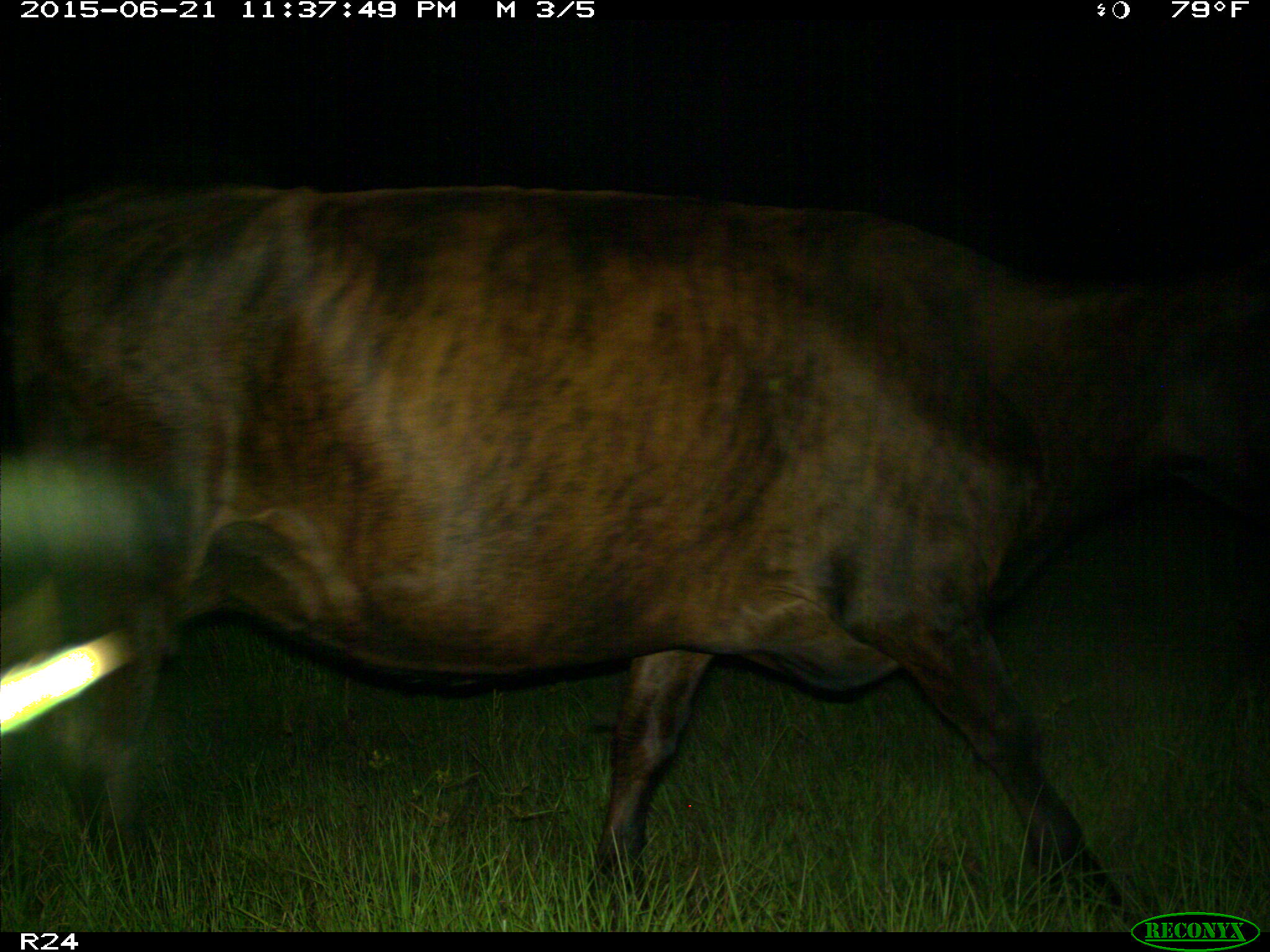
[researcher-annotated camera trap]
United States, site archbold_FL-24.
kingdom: Animalia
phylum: Chordata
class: Mammalia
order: Artiodactyla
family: Bovidae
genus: Bos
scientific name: Bos taurus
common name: domestic cow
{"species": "Bos taurus (domestic cow)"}